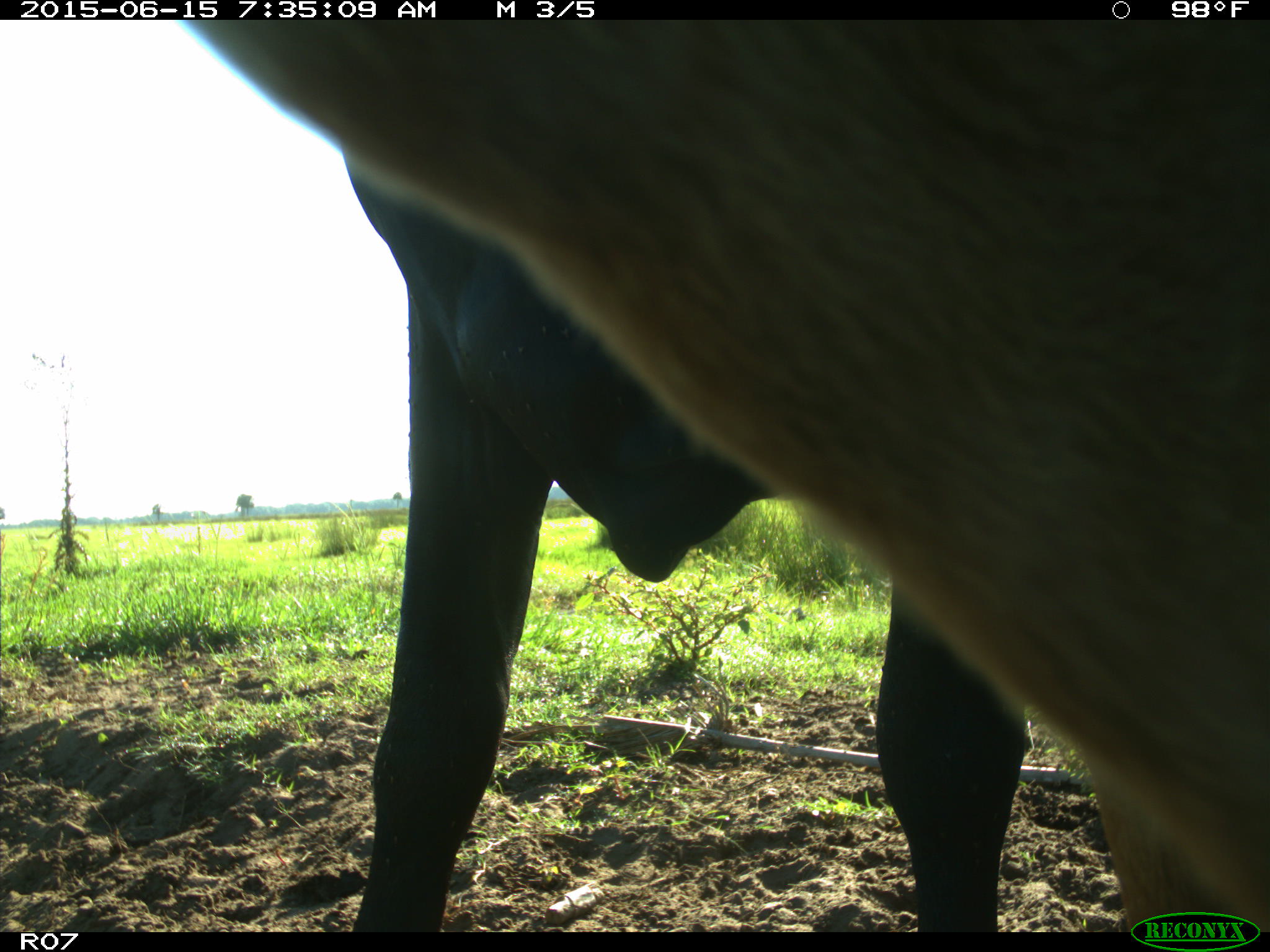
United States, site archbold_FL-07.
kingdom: Animalia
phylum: Chordata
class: Mammalia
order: Artiodactyla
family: Bovidae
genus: Bos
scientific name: Bos taurus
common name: domestic cow